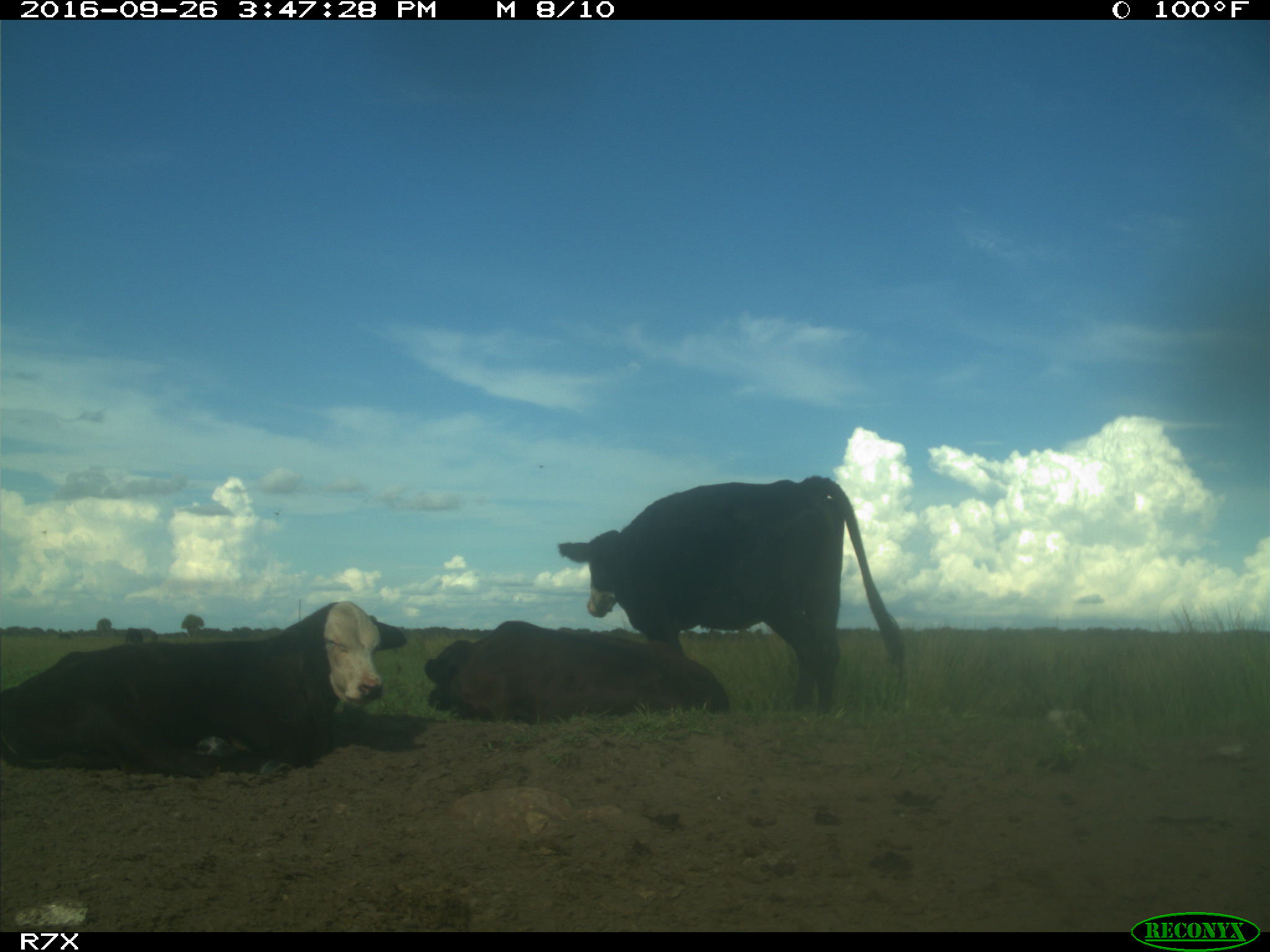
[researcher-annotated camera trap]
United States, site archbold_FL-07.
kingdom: Animalia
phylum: Chordata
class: Mammalia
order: Artiodactyla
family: Bovidae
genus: Bos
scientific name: Bos taurus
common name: domestic cow